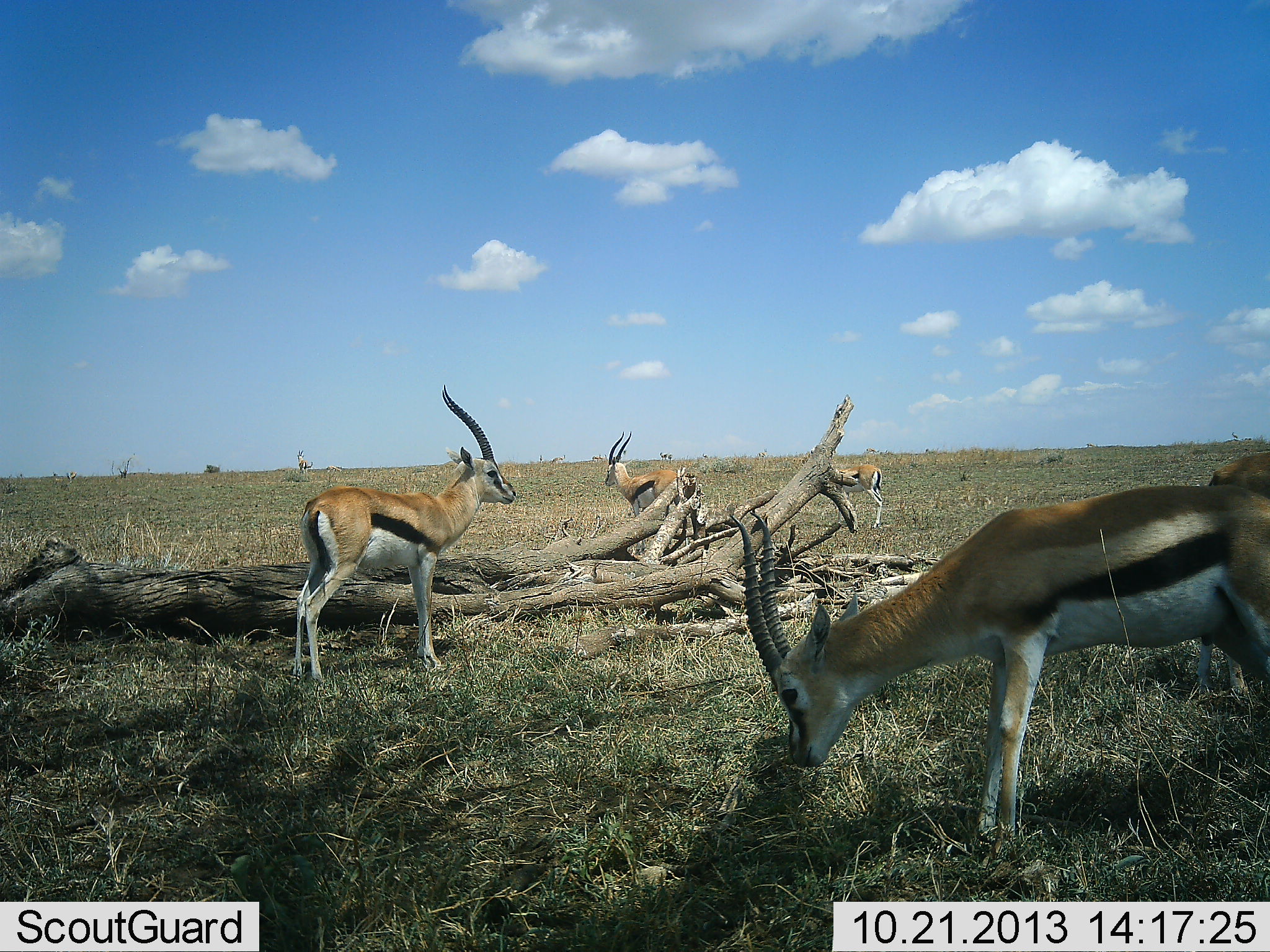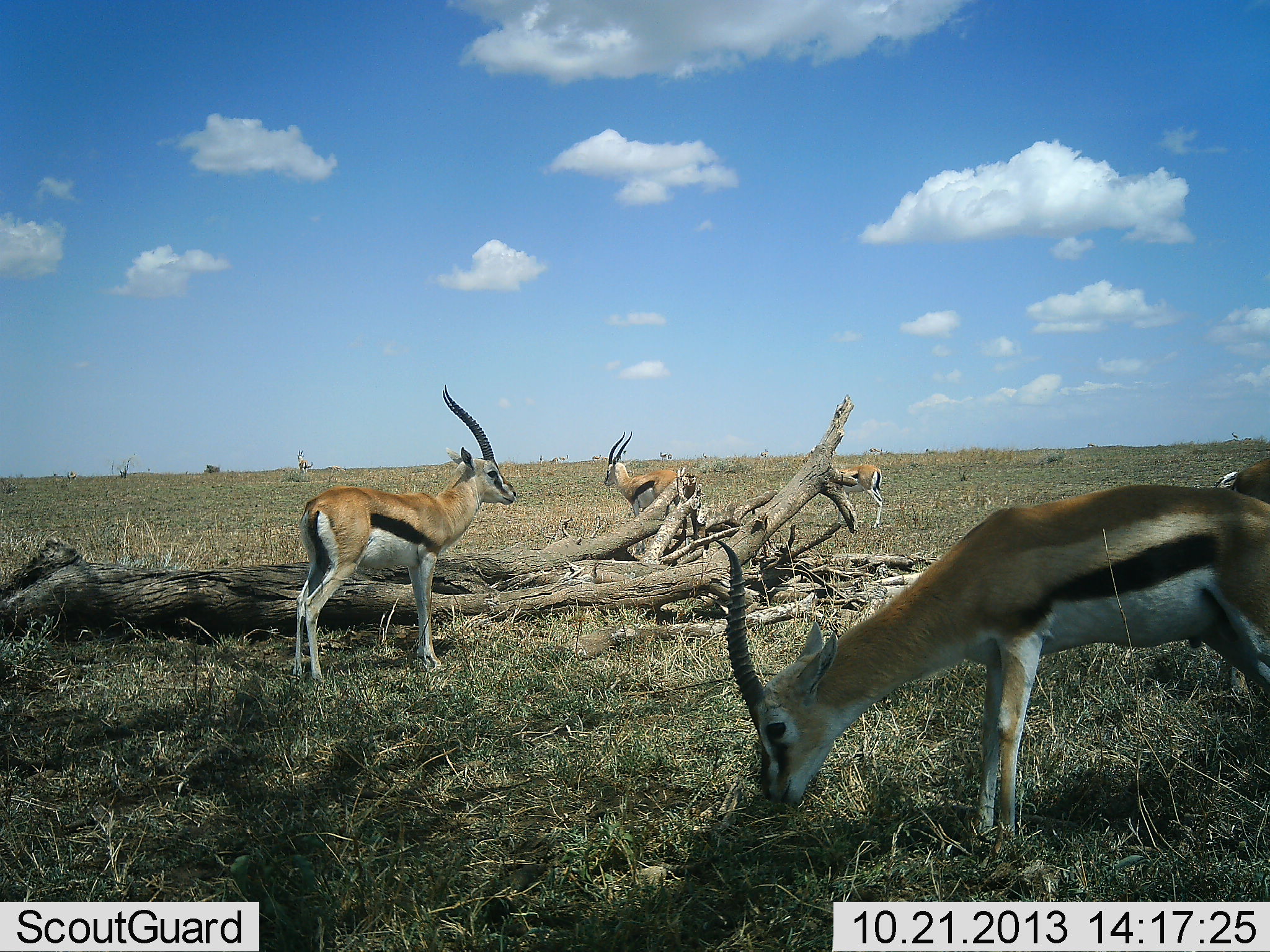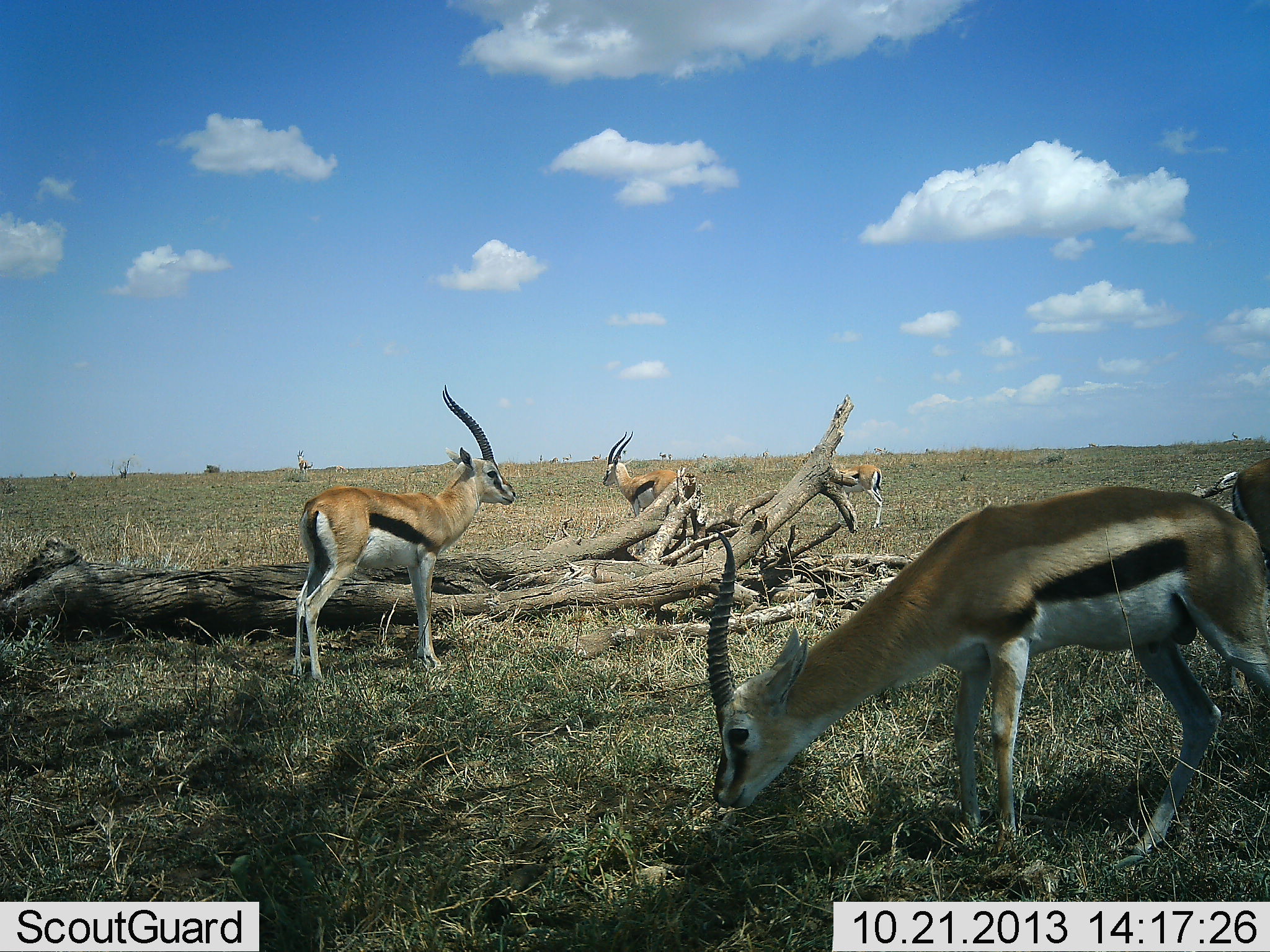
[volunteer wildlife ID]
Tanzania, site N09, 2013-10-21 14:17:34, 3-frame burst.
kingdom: Animalia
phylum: Chordata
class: Mammalia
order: Artiodactyla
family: Bovidae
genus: Eudorcas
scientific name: Eudorcas thomsonii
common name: thomson's gazelle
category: gazellethomsons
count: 5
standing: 100%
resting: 10%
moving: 10%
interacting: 0%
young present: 0%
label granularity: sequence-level